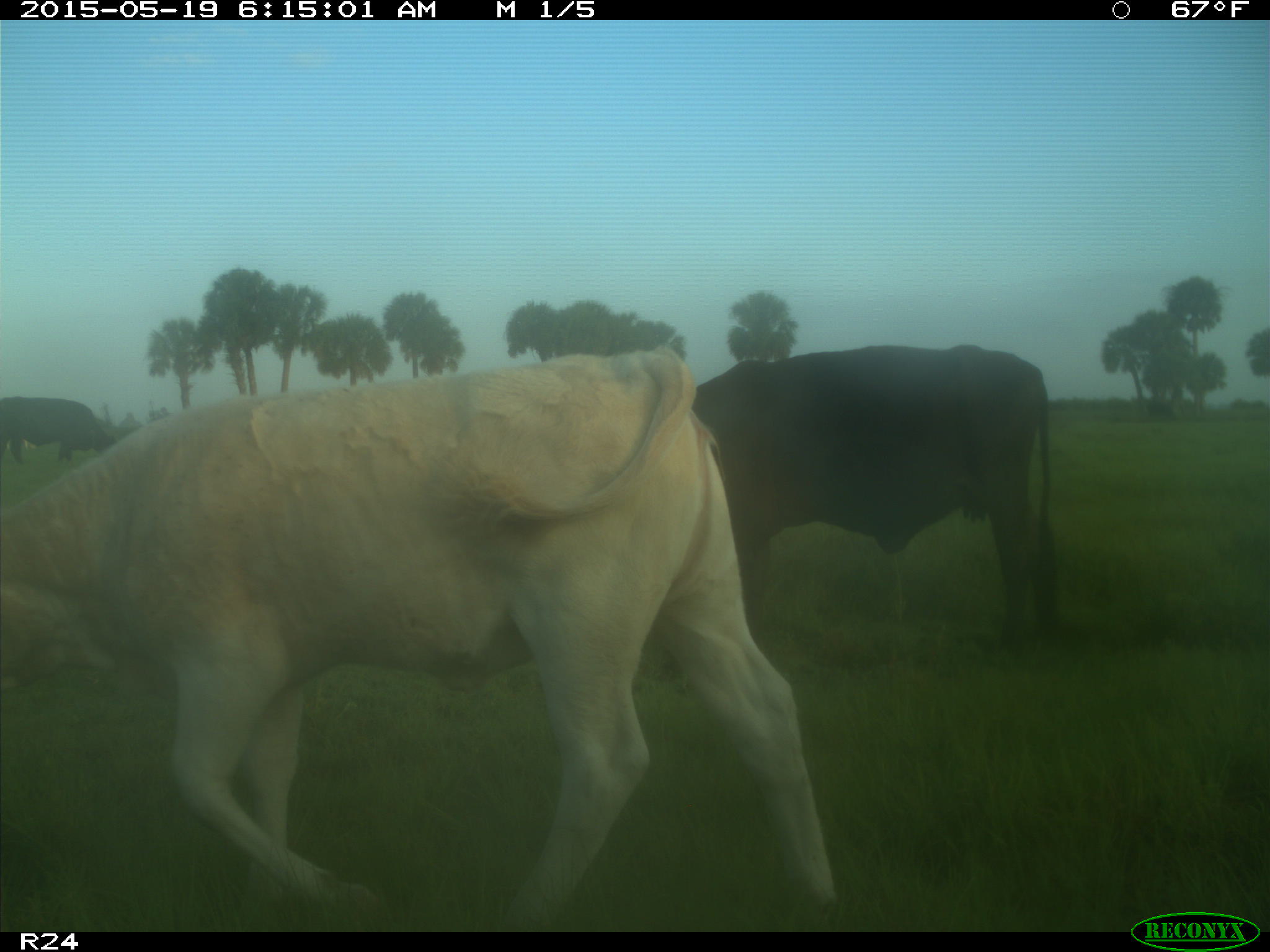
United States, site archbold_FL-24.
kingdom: Animalia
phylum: Chordata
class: Mammalia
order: Artiodactyla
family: Bovidae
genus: Bos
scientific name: Bos taurus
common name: domestic cow